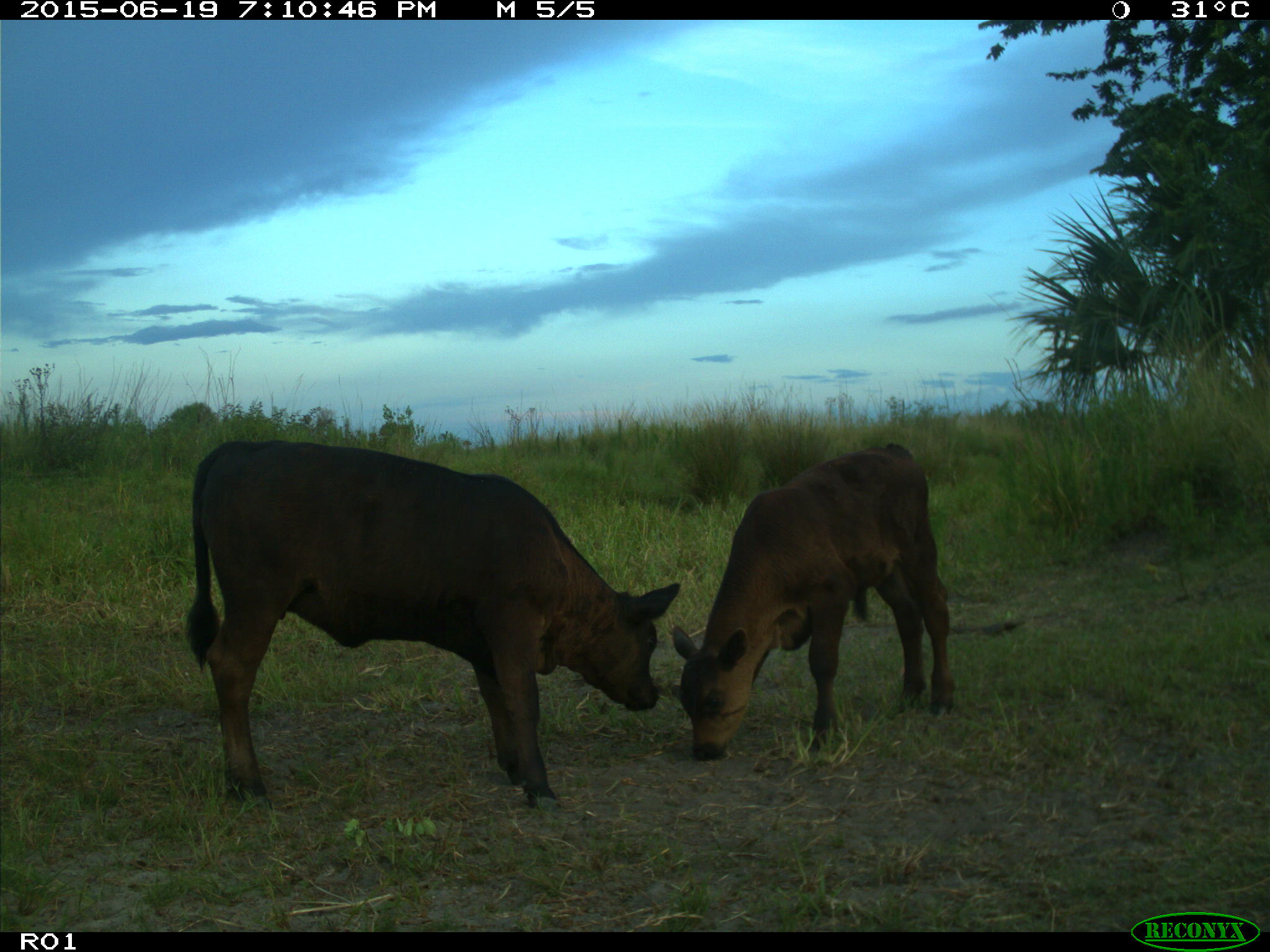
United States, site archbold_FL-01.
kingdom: Animalia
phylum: Chordata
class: Mammalia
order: Artiodactyla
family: Bovidae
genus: Bos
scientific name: Bos taurus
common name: domestic cow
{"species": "Bos taurus (domestic cow)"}